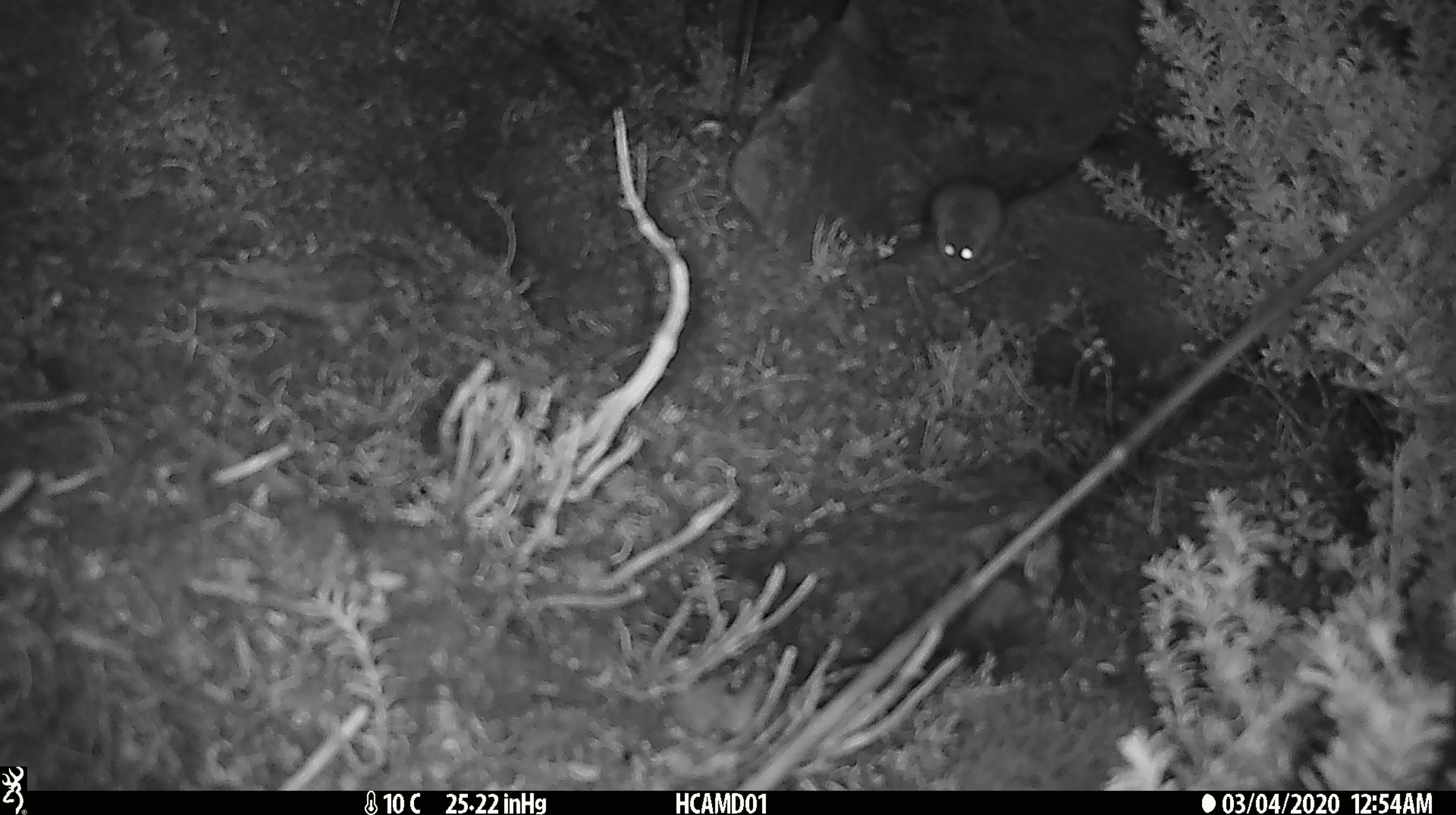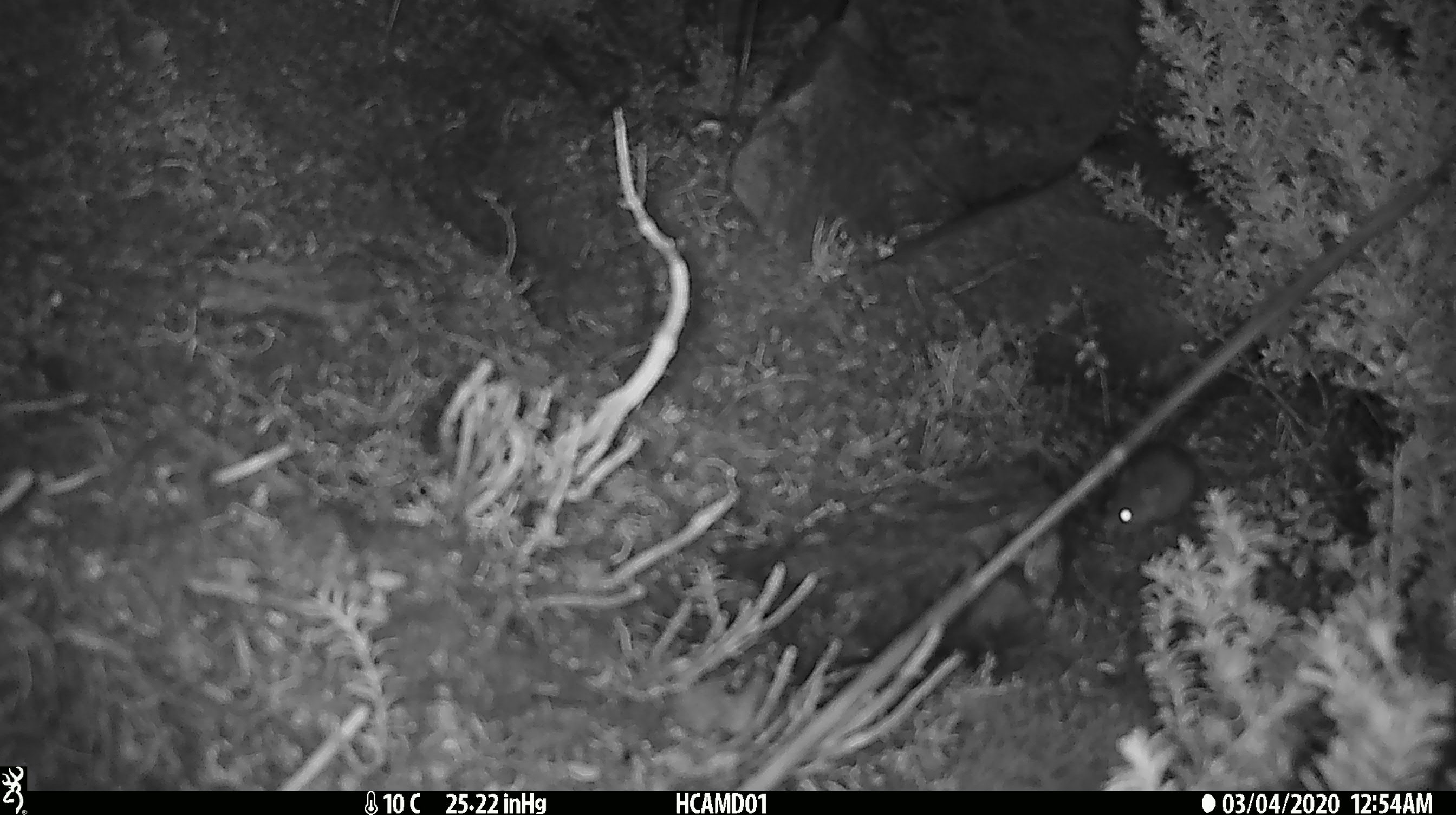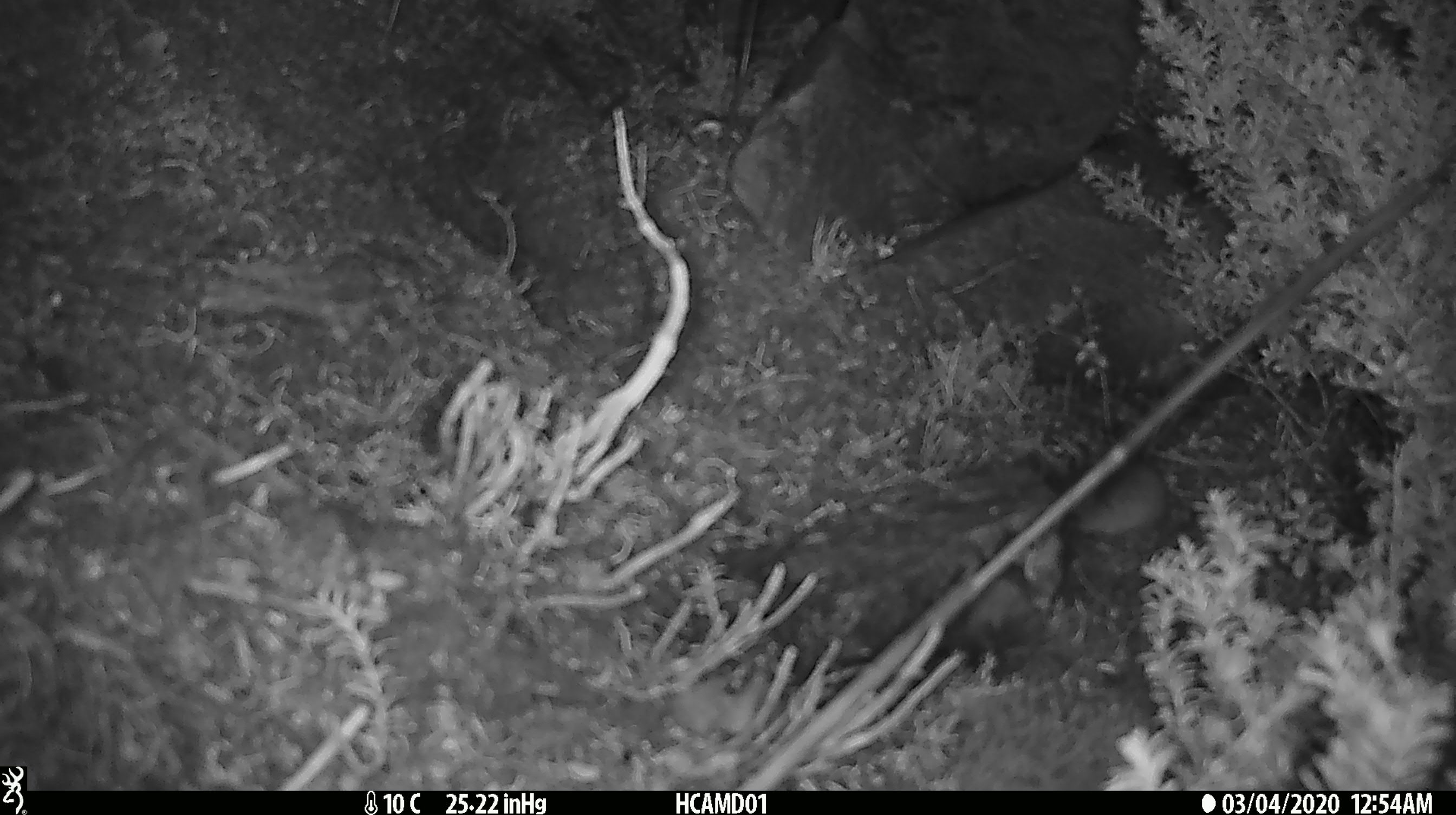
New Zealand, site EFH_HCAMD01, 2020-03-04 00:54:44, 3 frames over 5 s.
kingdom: Animalia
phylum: Chordata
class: Mammalia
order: Rodentia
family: Muridae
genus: Mus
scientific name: Mus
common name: mouse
Mouse (Mus).